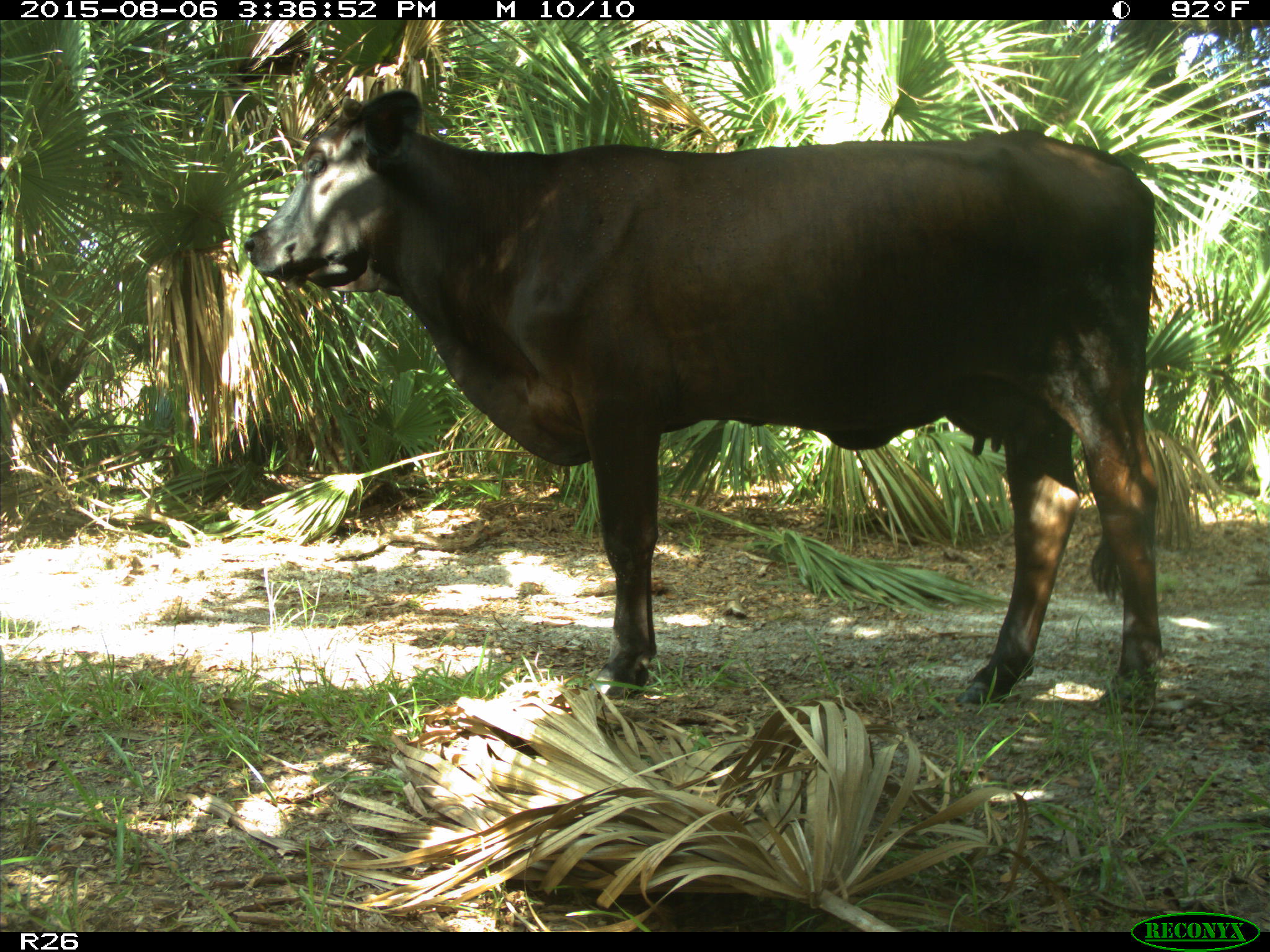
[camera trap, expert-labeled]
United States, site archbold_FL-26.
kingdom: Animalia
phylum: Chordata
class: Mammalia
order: Artiodactyla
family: Bovidae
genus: Bos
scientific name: Bos taurus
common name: domestic cow